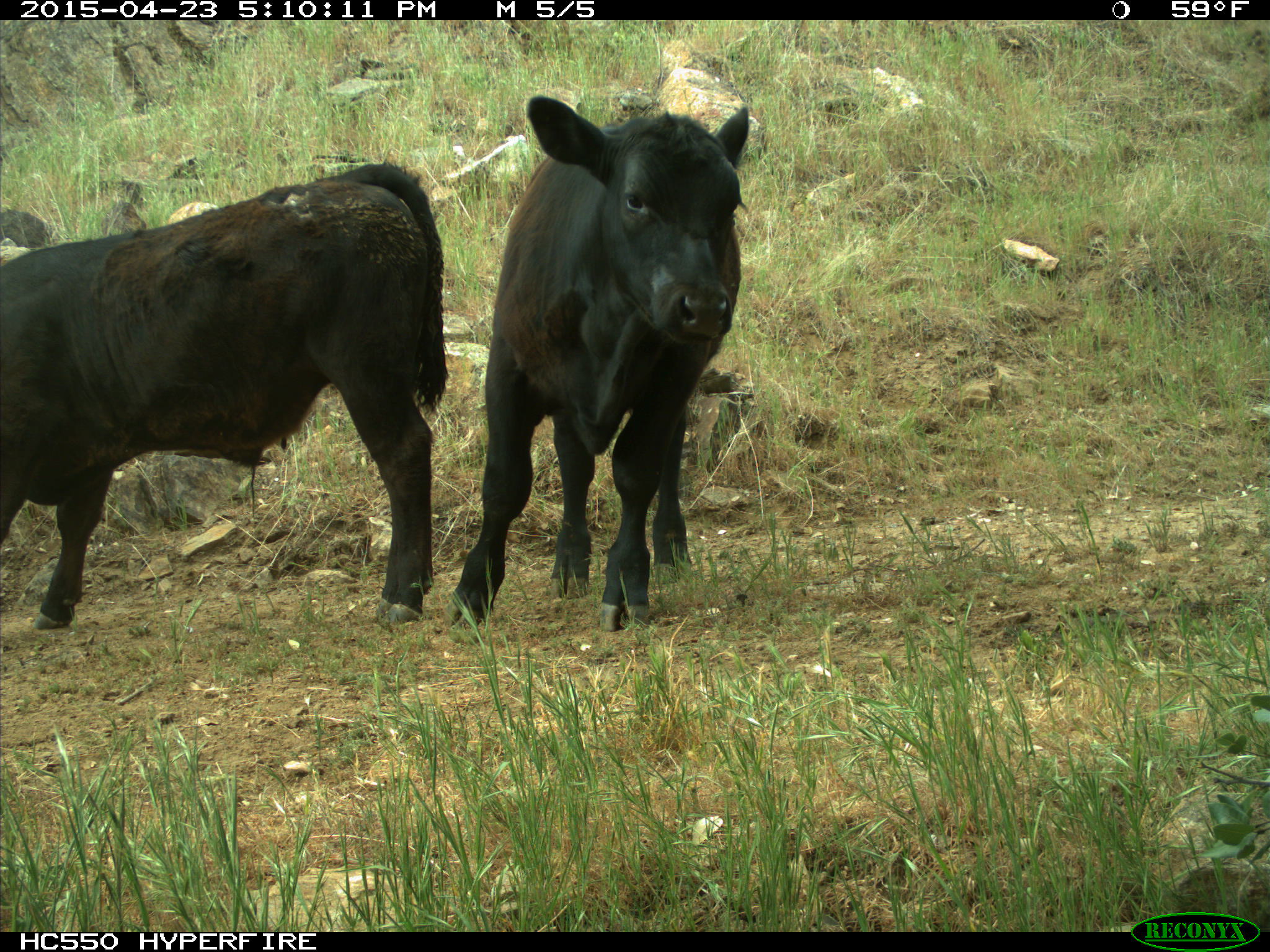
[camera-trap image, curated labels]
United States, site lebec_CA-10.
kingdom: Animalia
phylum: Chordata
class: Mammalia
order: Artiodactyla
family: Bovidae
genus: Bos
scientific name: Bos taurus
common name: domestic cow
Bos taurus (domestic cow).